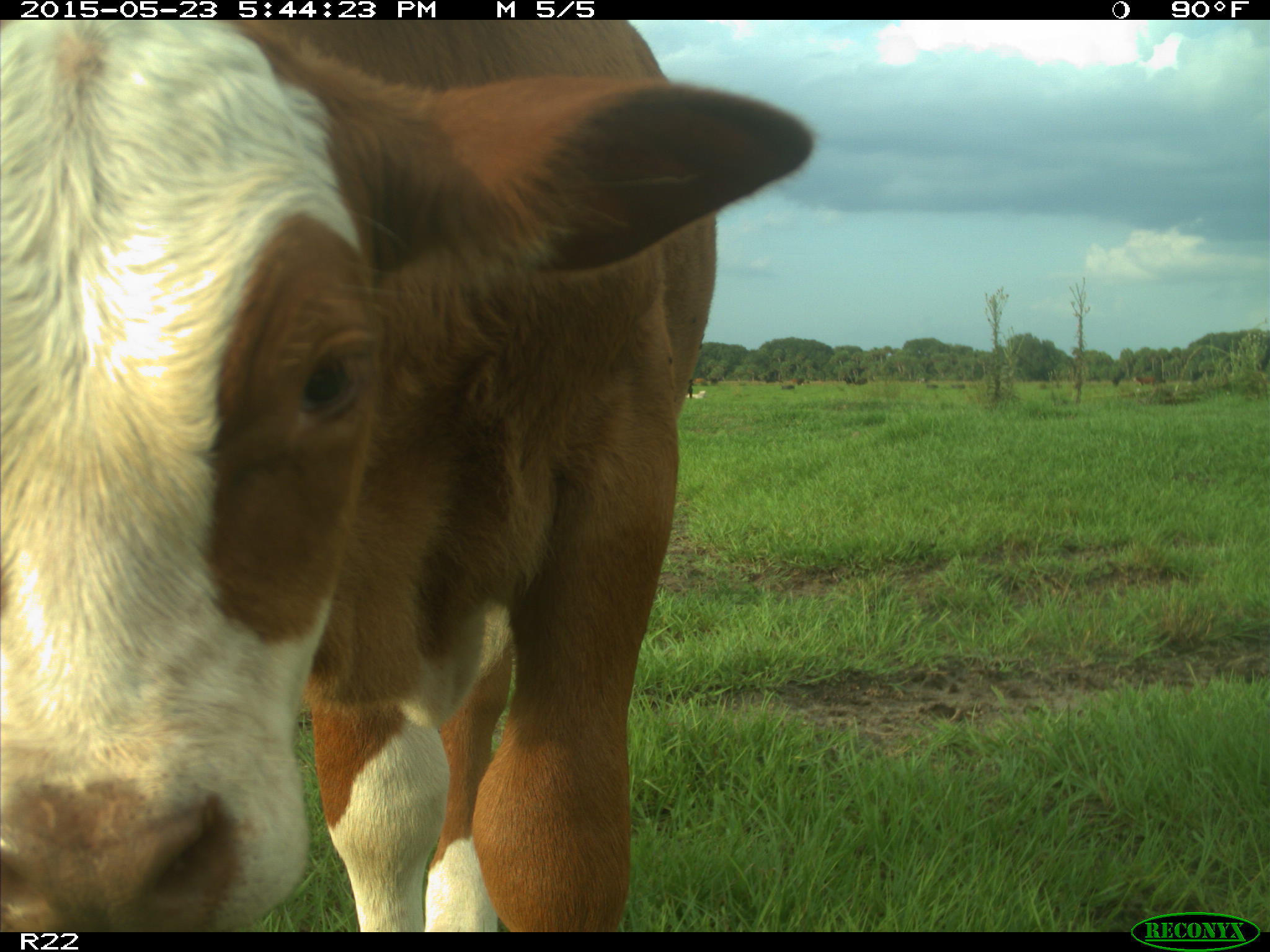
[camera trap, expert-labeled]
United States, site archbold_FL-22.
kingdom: Animalia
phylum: Chordata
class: Mammalia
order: Artiodactyla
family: Bovidae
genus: Bos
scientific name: Bos taurus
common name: domestic cow